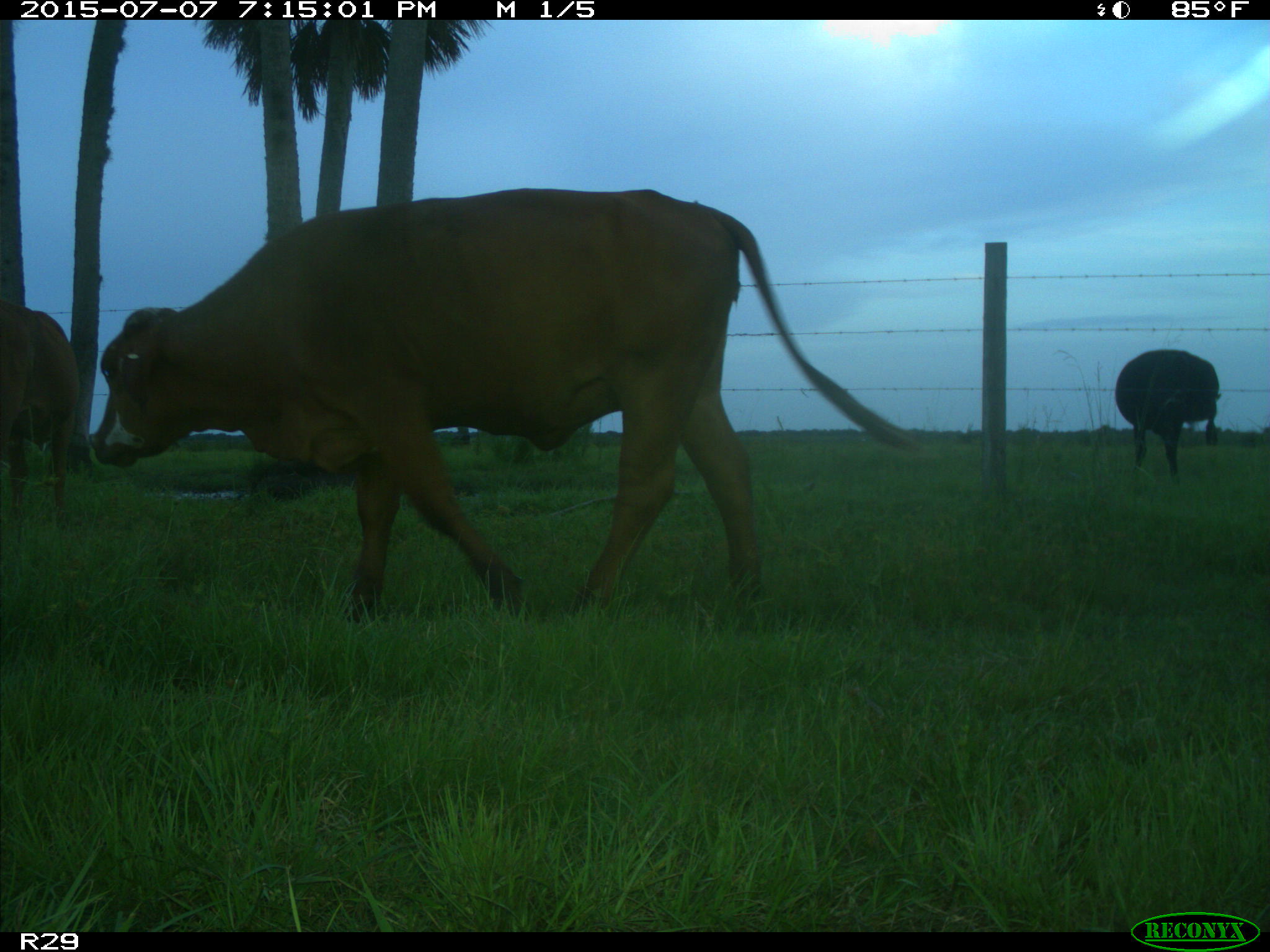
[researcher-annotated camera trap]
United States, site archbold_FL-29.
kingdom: Animalia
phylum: Chordata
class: Mammalia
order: Artiodactyla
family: Bovidae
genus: Bos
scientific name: Bos taurus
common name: domestic cow